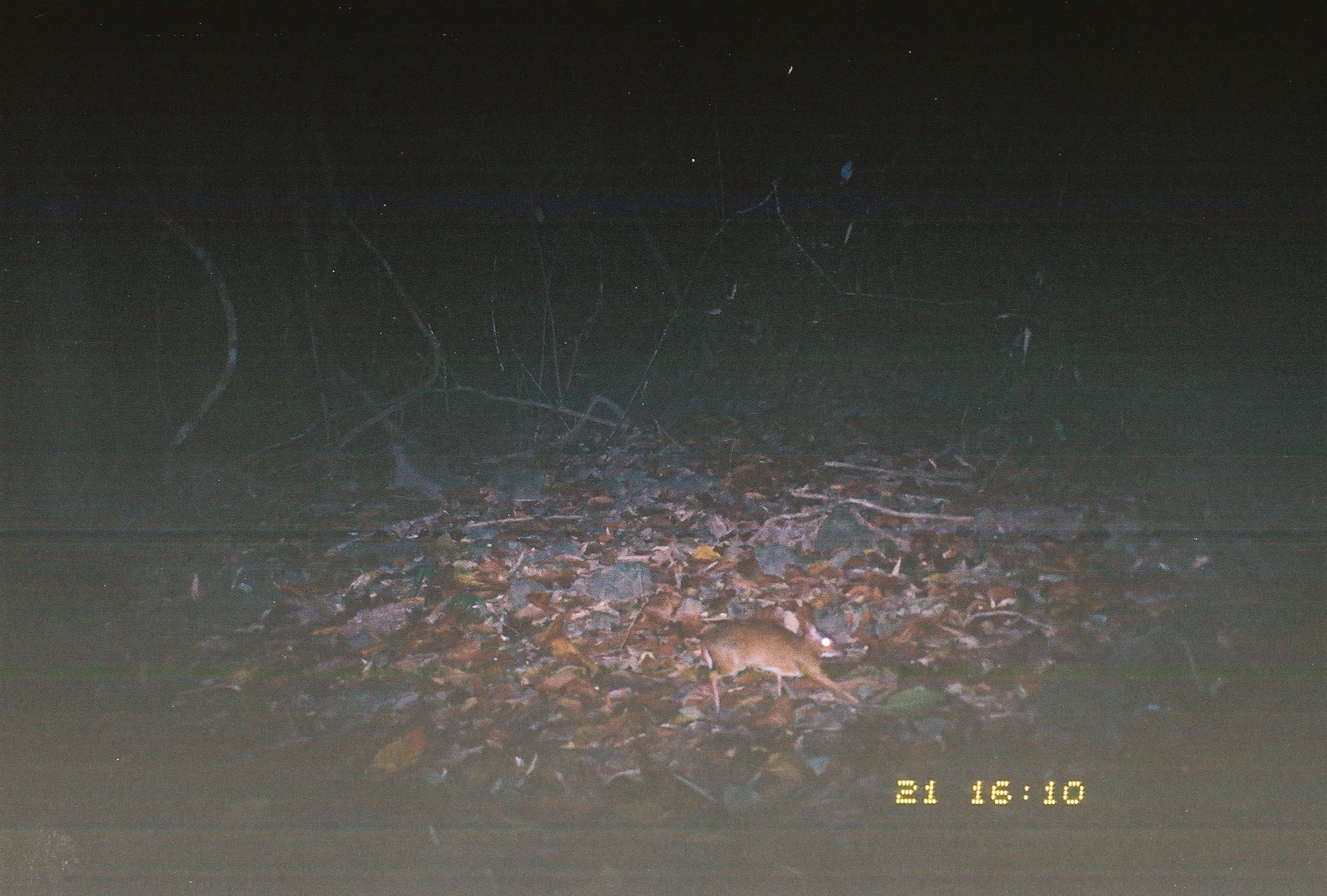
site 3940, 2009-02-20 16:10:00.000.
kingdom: Animalia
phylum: Chordata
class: Mammalia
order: Artiodactyla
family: Tragulidae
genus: Tragulus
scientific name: Tragulus kanchil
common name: lesser oriental chevrotain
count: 1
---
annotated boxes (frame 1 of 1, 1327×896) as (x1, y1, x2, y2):
tragulus kanchil: (692, 618, 860, 721)